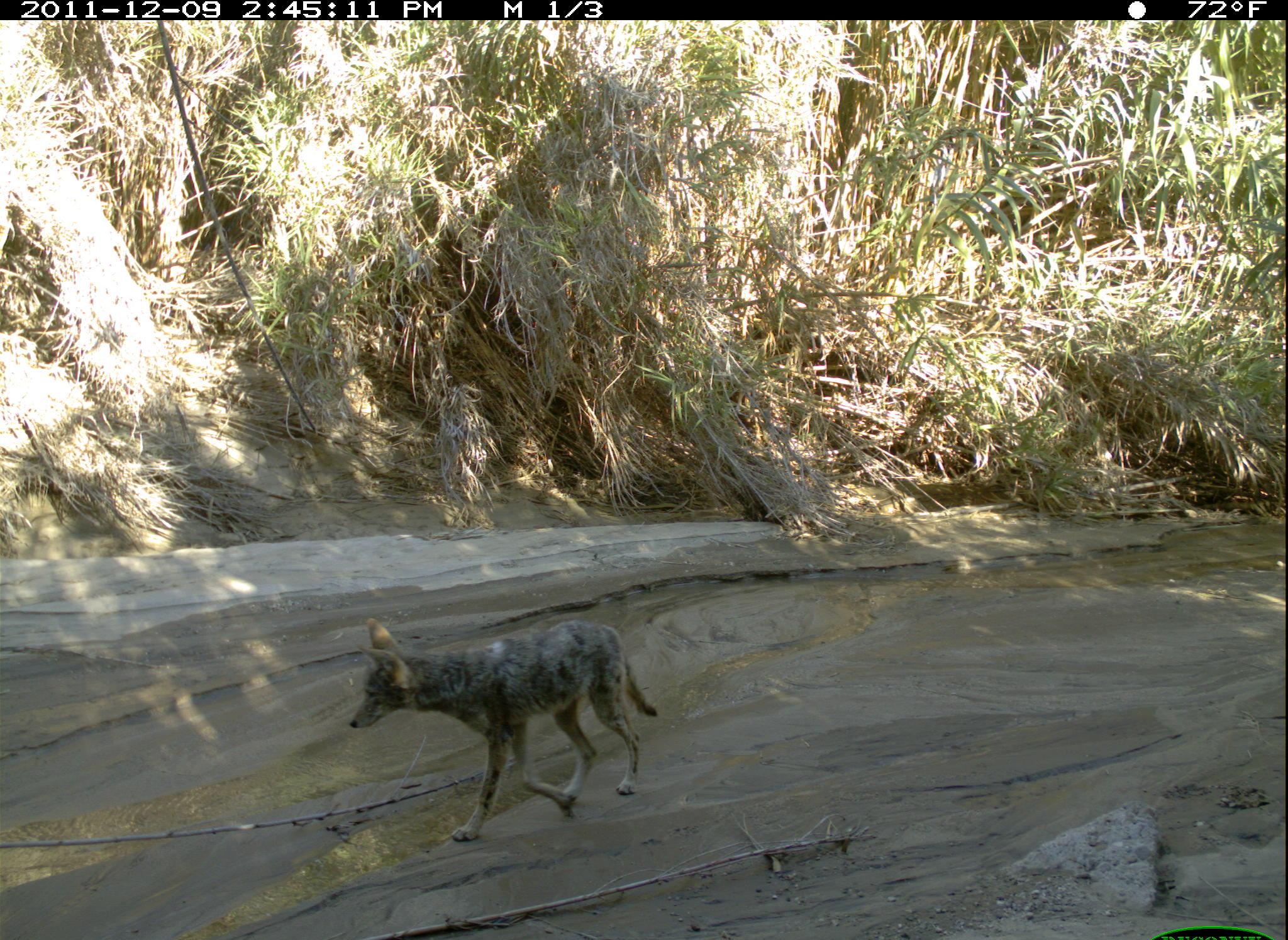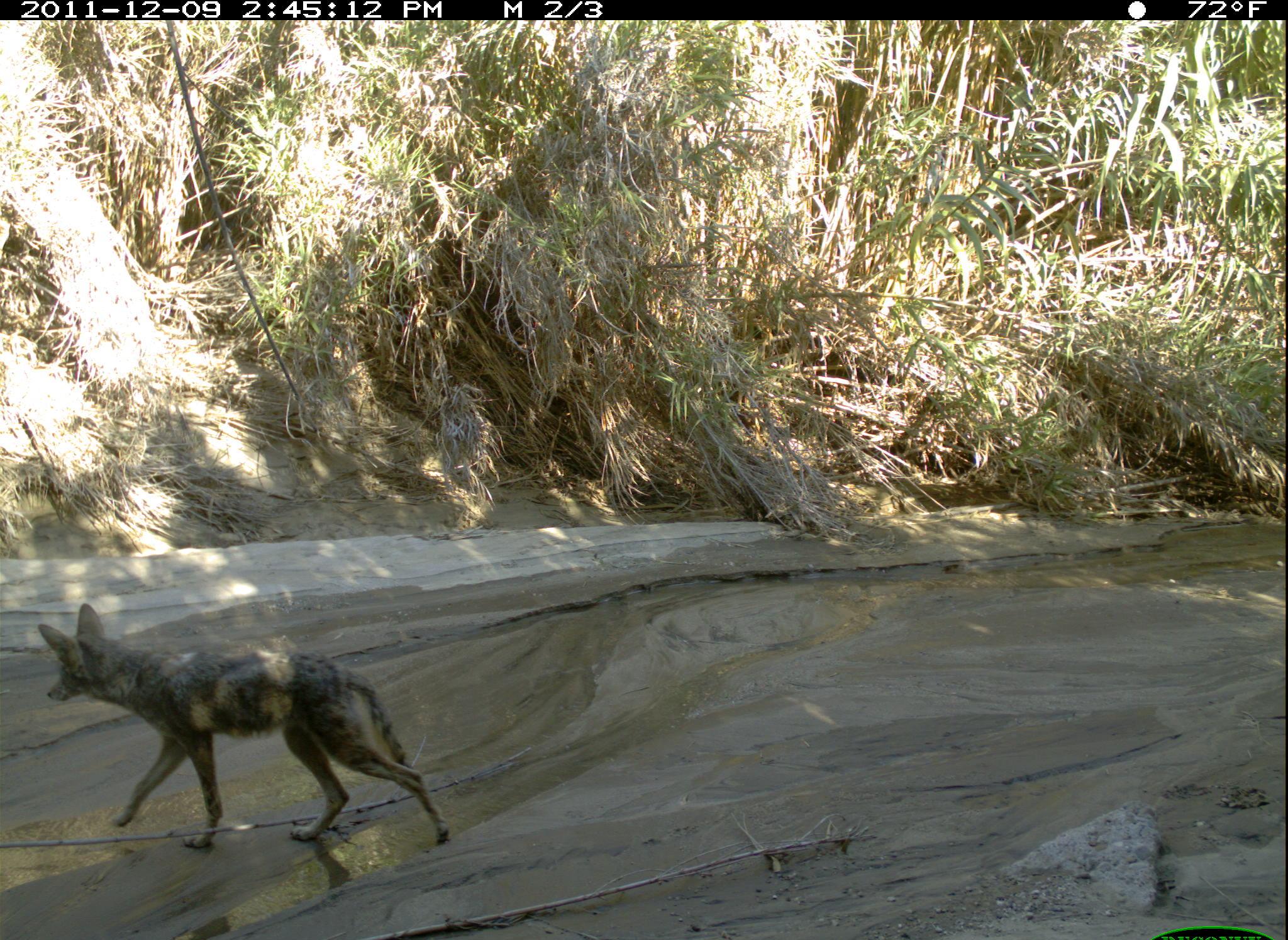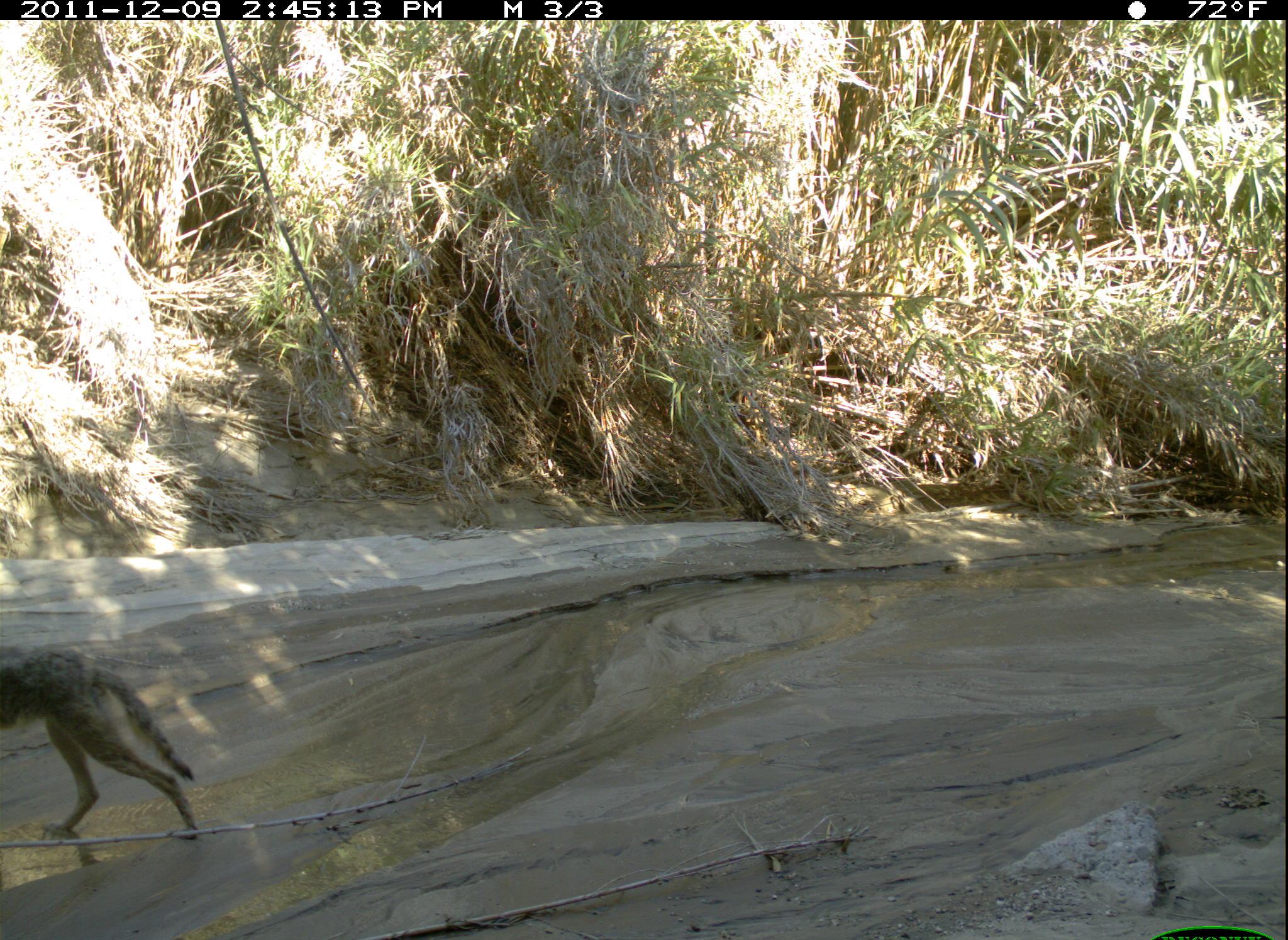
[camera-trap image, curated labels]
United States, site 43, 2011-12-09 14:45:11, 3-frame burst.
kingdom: Animalia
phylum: Chordata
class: Mammalia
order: Carnivora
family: Canidae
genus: Canis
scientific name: Canis latrans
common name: coyote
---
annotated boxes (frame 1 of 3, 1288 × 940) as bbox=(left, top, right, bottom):
coyote: bbox=(336, 606, 671, 846)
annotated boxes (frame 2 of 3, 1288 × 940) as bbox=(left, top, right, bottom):
coyote: bbox=(31, 596, 456, 884)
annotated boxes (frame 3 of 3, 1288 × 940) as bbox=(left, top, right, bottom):
coyote: bbox=(8, 639, 209, 863)